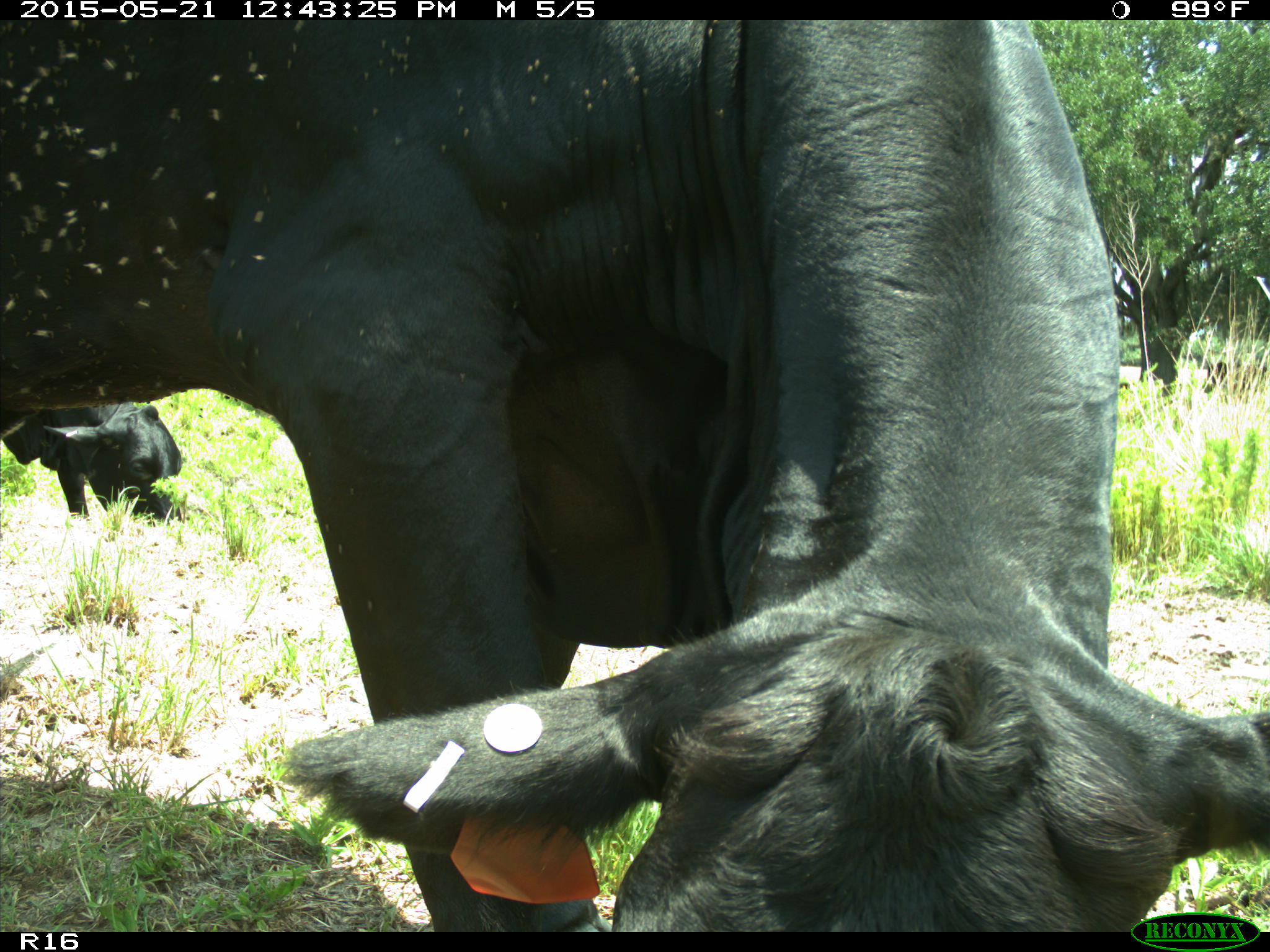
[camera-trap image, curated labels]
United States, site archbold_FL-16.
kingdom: Animalia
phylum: Chordata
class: Mammalia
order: Artiodactyla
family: Bovidae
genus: Bos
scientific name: Bos taurus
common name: domestic cow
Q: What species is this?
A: Bos taurus (domestic cow).